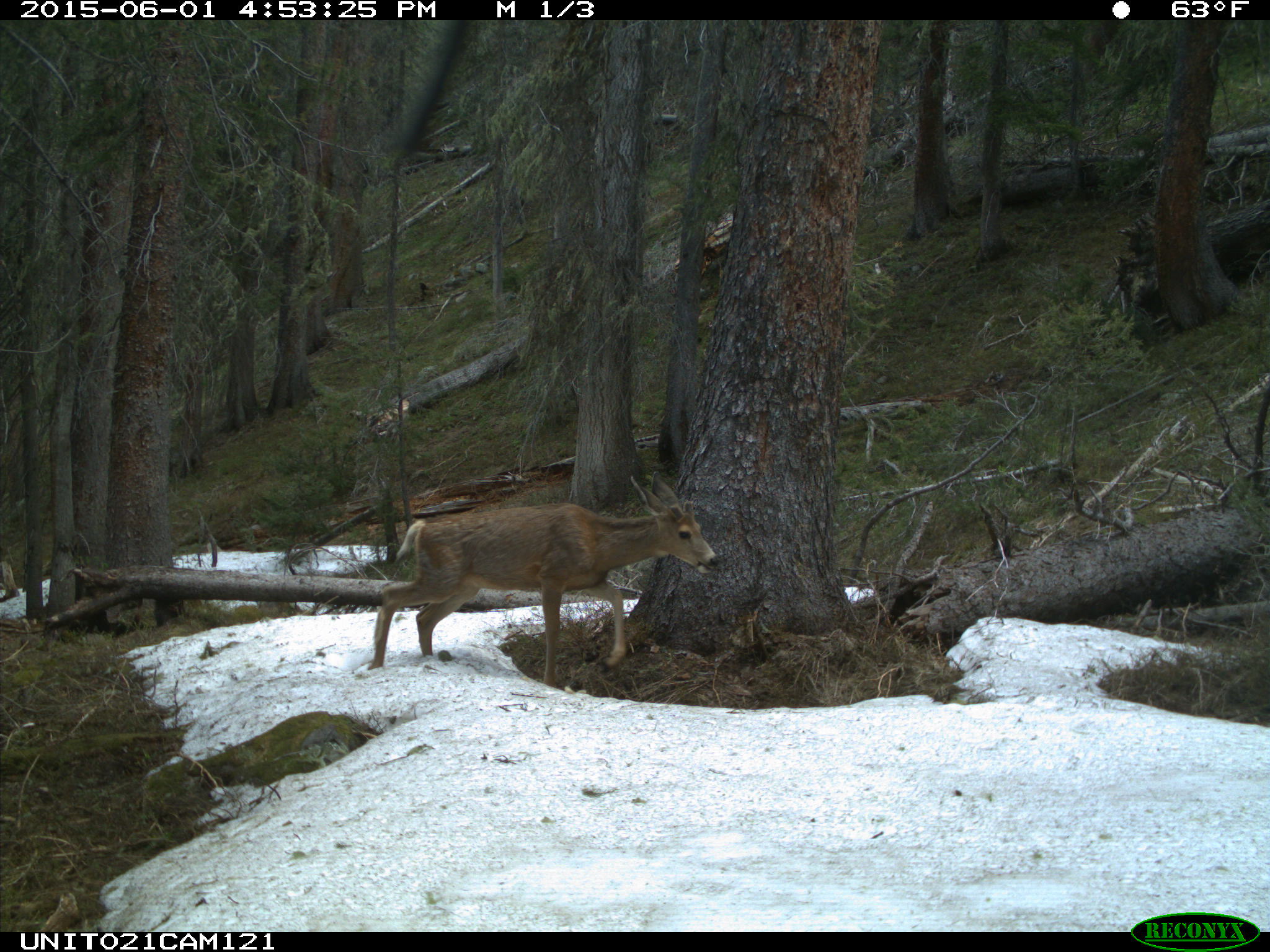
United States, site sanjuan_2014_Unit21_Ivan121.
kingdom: Animalia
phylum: Chordata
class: Mammalia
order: Artiodactyla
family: Cervidae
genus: Odocoileus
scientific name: Odocoileus hemionus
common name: mule deer